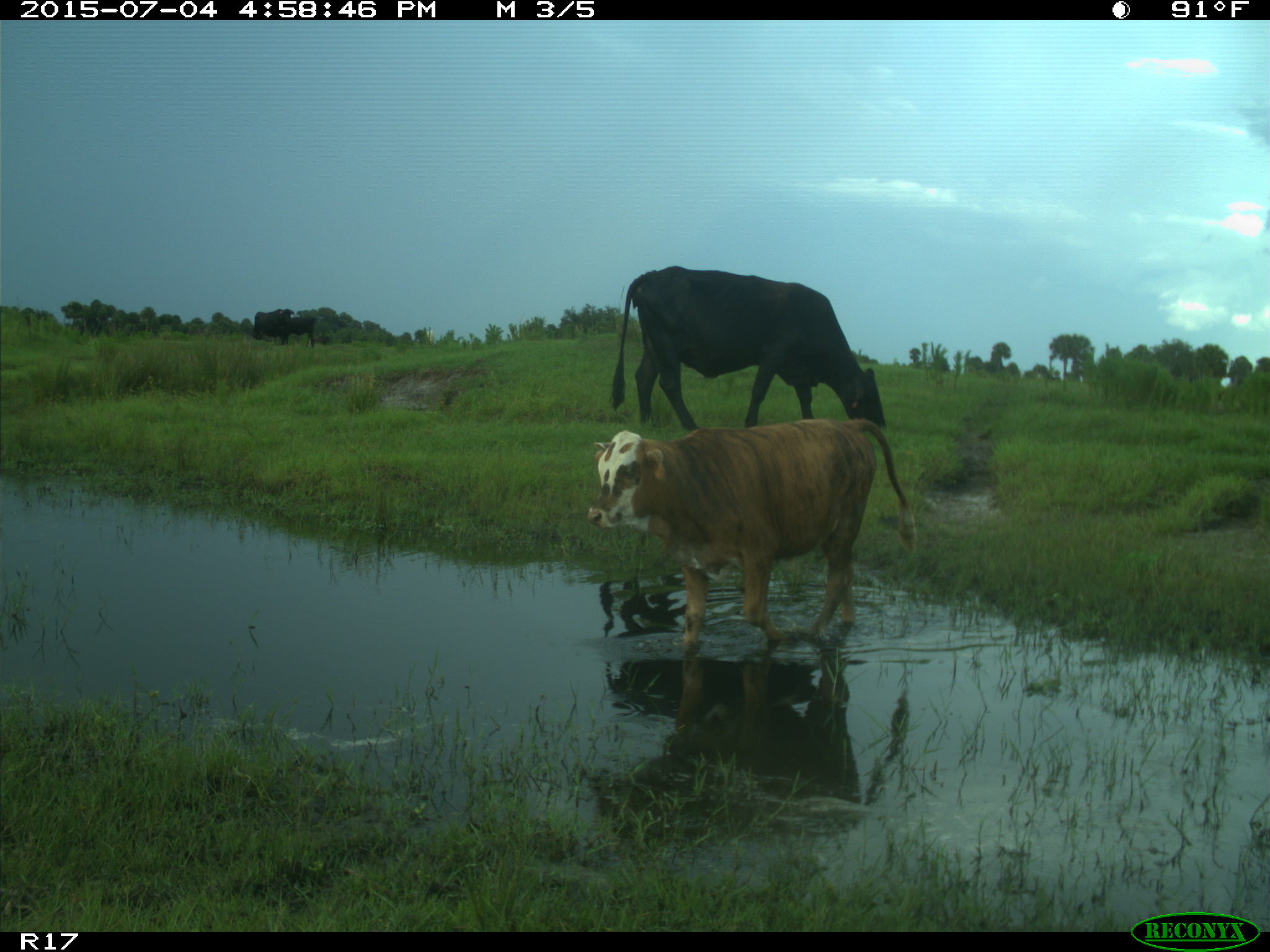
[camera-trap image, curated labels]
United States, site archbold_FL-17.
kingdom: Animalia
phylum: Chordata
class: Mammalia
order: Artiodactyla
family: Bovidae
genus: Bos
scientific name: Bos taurus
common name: domestic cow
Bos taurus (domestic cow).